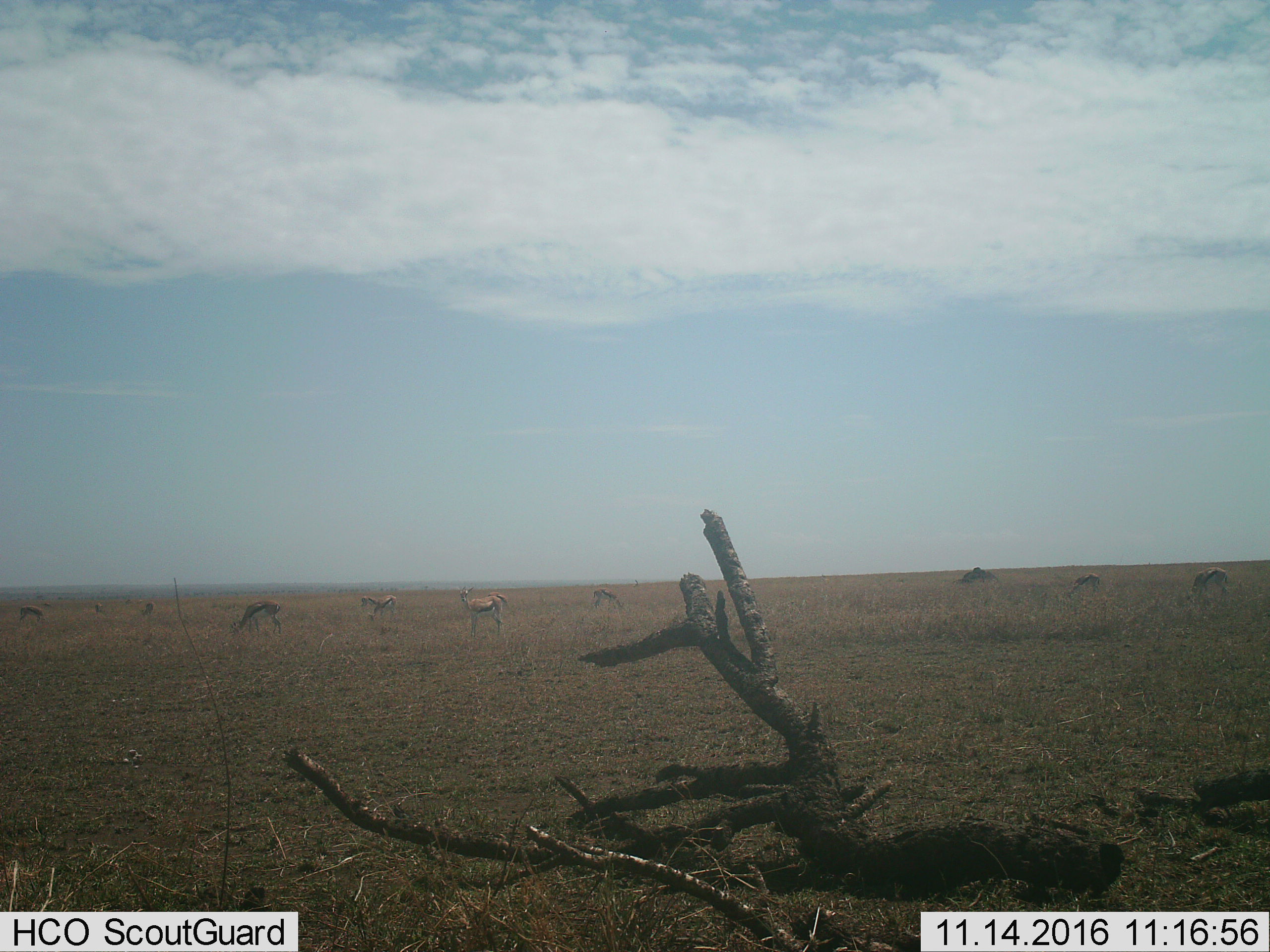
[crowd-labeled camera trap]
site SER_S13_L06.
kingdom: Animalia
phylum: Chordata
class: Mammalia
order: Artiodactyla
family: Bovidae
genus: Eudorcas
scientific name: Eudorcas thomsonii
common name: thomson's gazelle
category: gazellethomsons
Gazellethomsons (thomson's gazelle) (Eudorcas thomsonii), count 10. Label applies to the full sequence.